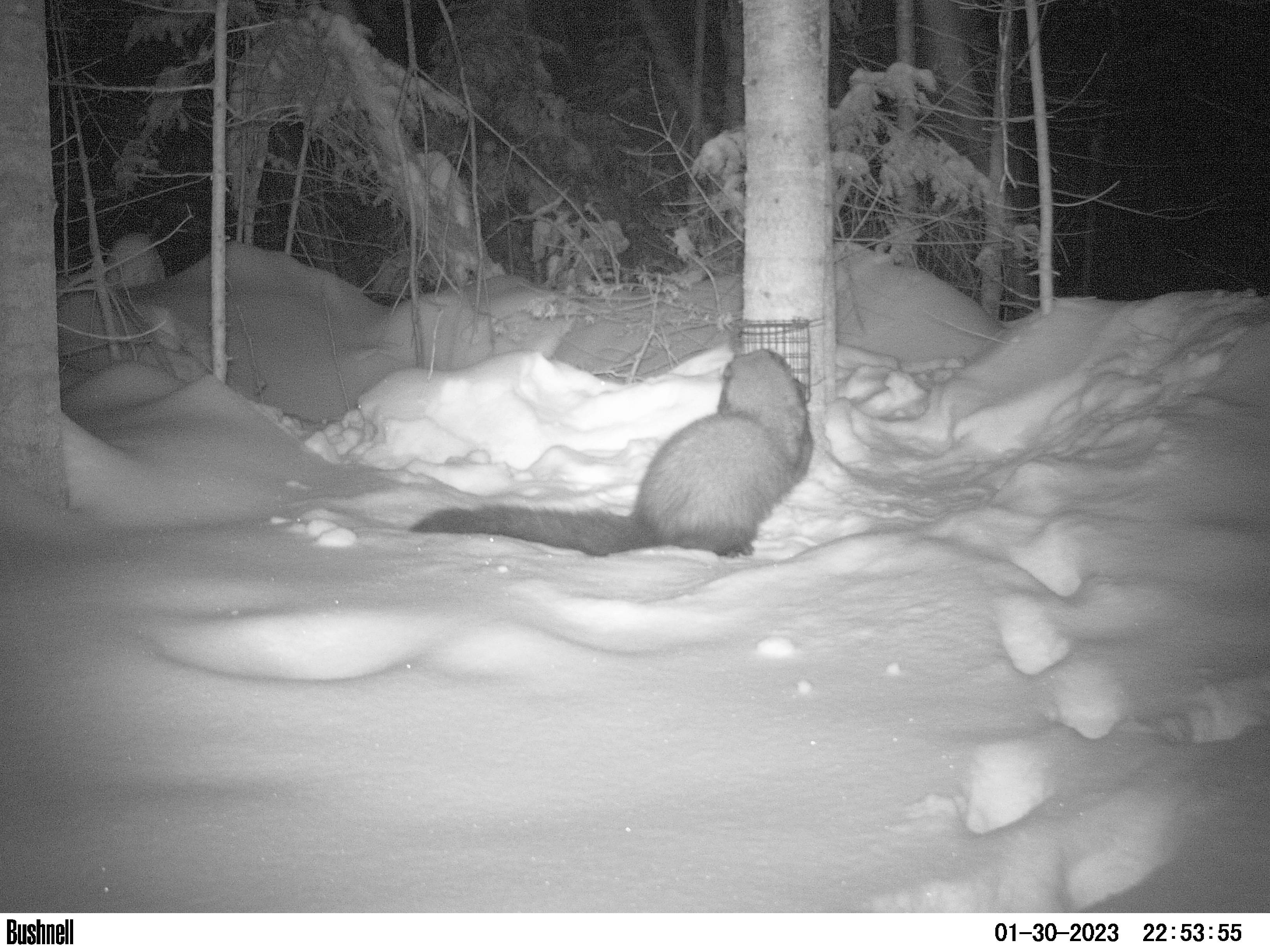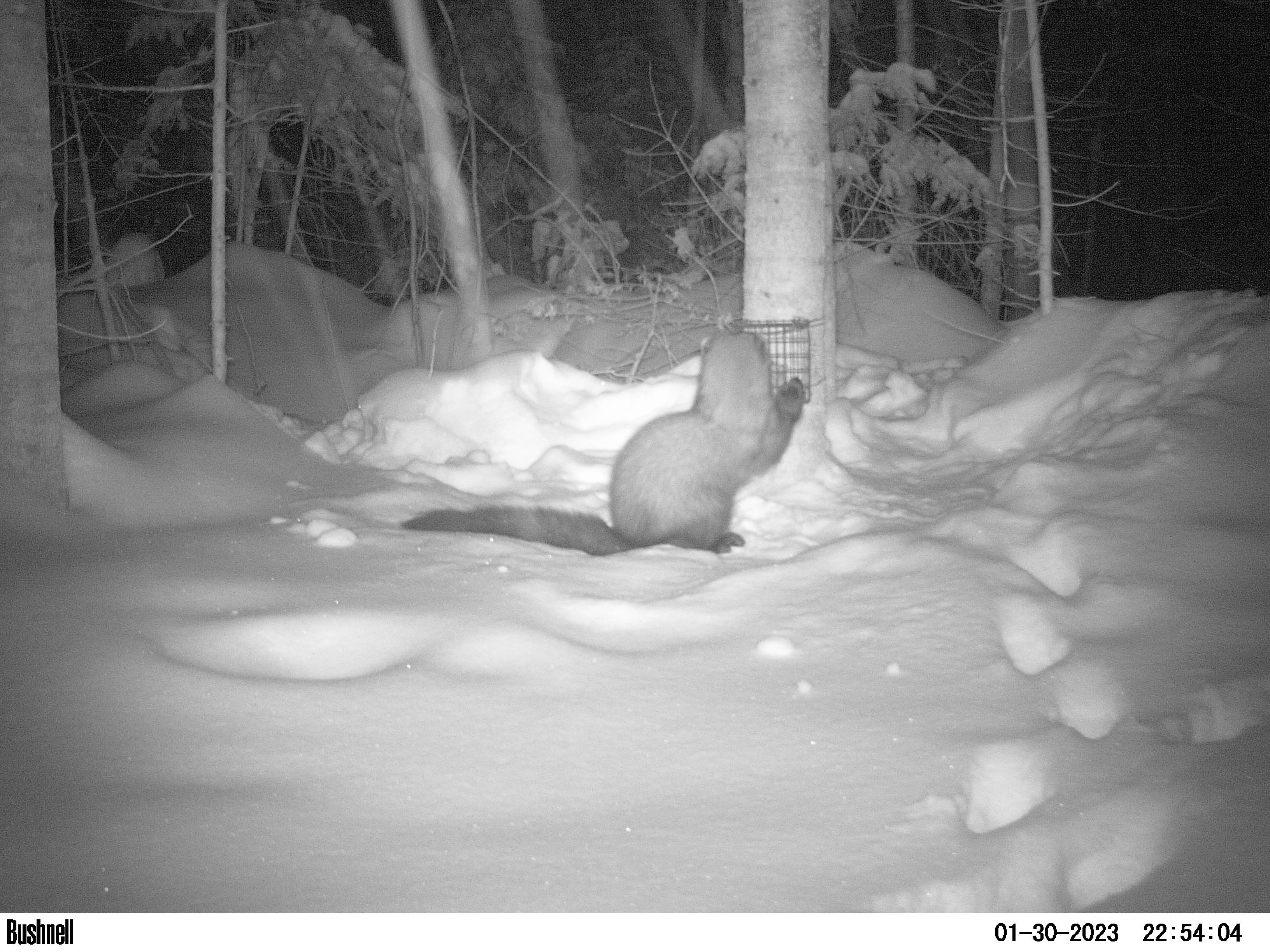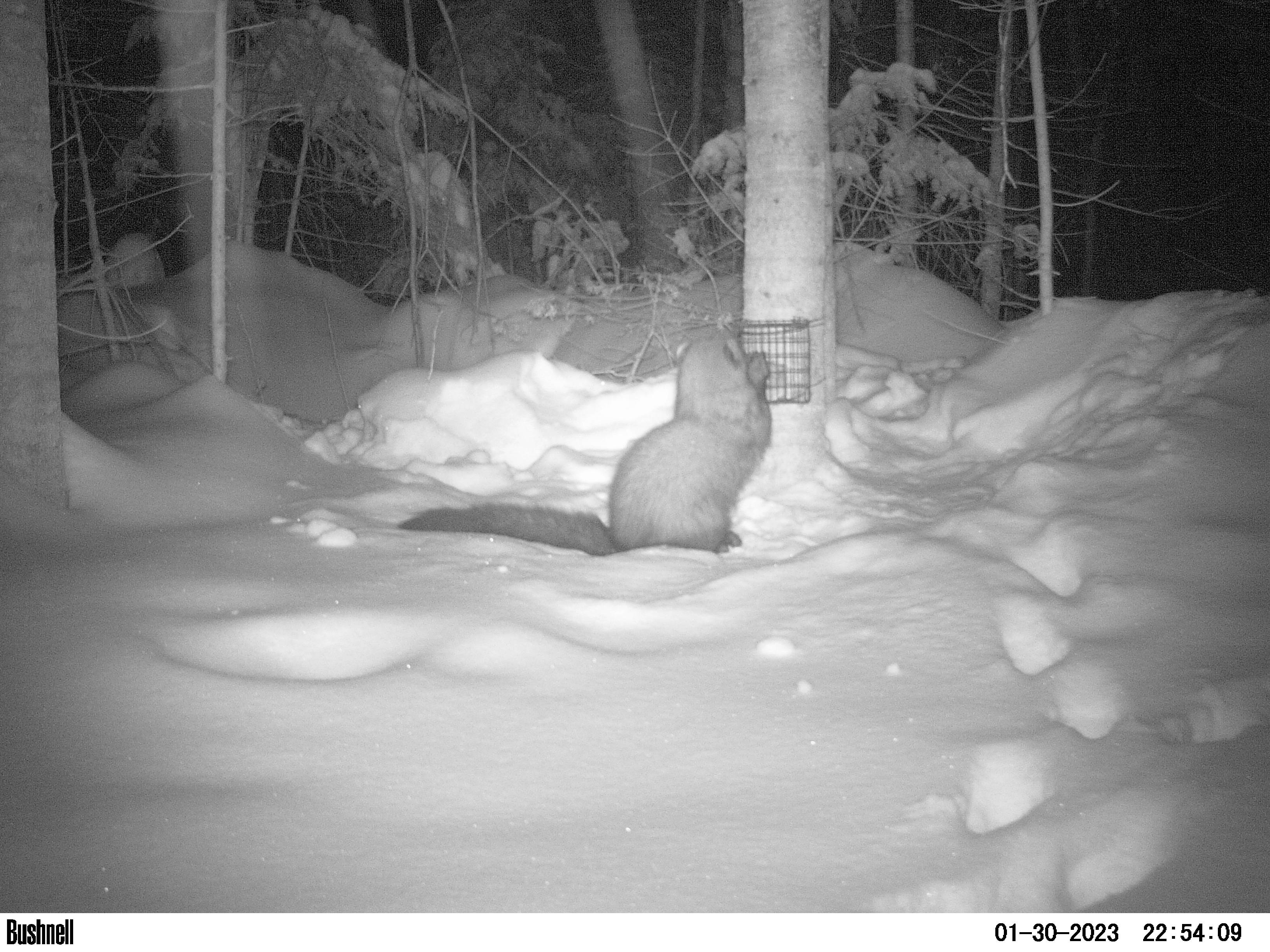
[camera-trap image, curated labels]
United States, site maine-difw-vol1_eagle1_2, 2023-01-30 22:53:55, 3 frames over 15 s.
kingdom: Animalia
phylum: Chordata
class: Mammalia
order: Carnivora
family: Mustelidae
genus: Pekania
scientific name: Pekania pennanti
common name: fisher